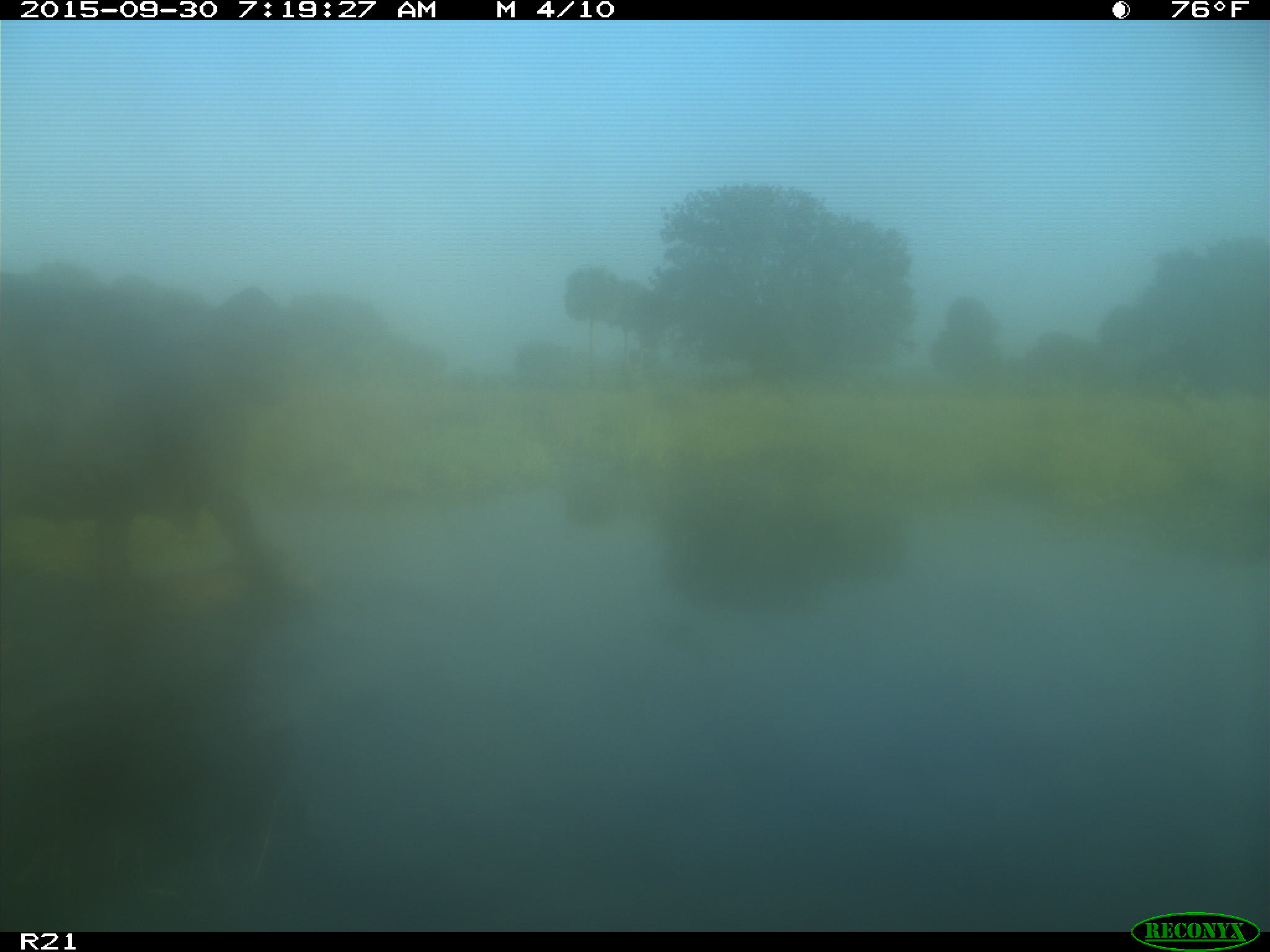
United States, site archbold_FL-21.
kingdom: Animalia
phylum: Chordata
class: Mammalia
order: Artiodactyla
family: Bovidae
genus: Bos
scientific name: Bos taurus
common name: domestic cow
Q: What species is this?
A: Bos taurus (domestic cow).